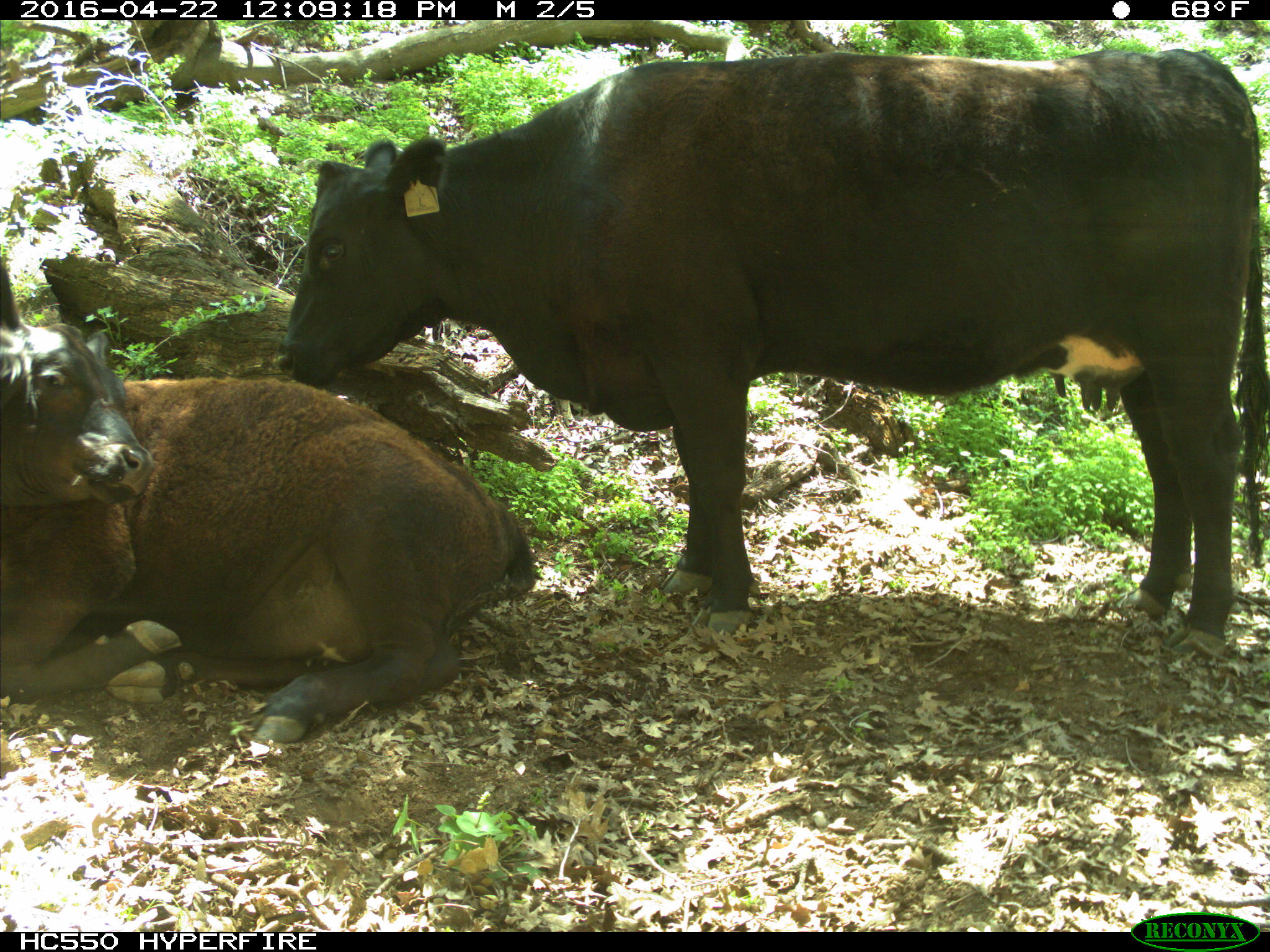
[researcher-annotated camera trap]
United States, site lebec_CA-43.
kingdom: Animalia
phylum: Chordata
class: Mammalia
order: Artiodactyla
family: Bovidae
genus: Bos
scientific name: Bos taurus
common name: domestic cow